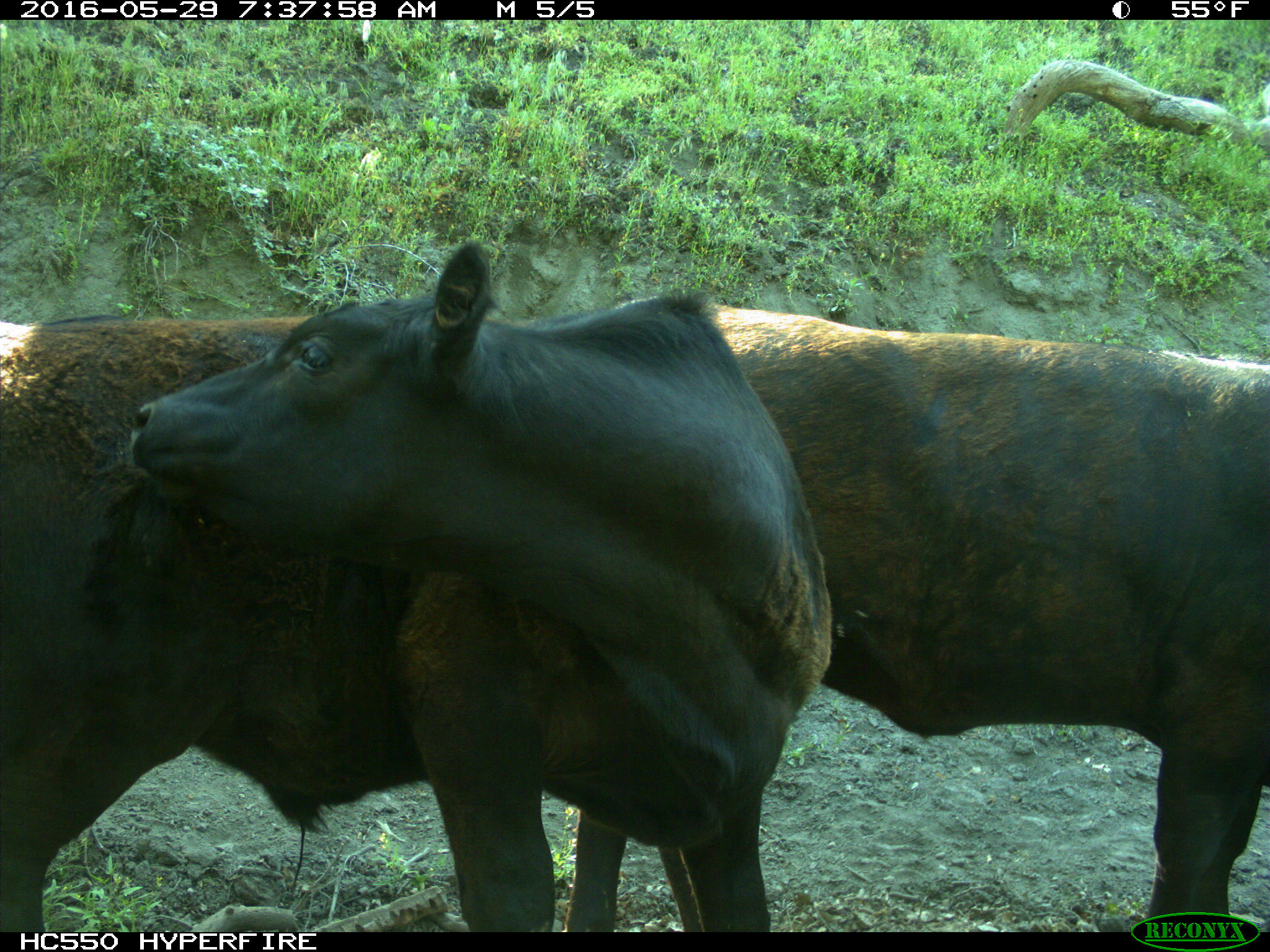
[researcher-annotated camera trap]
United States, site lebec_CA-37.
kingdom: Animalia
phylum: Chordata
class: Mammalia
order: Artiodactyla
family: Bovidae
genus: Bos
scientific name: Bos taurus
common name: domestic cow